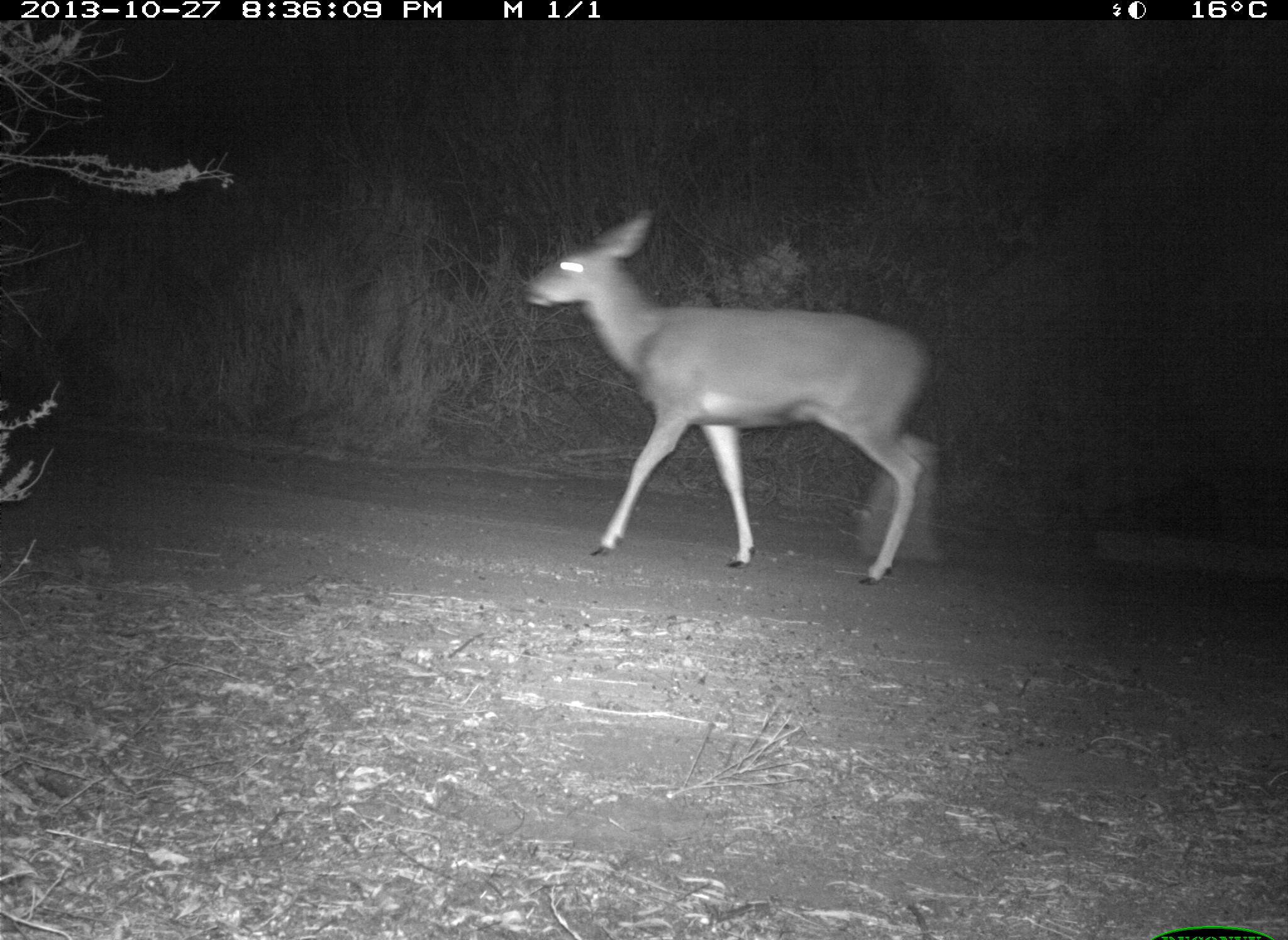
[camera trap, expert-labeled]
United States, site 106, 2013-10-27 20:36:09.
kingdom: Animalia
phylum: Chordata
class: Mammalia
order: Artiodactyla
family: Cervidae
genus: Odocoileus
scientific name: Odocoileus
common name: deer